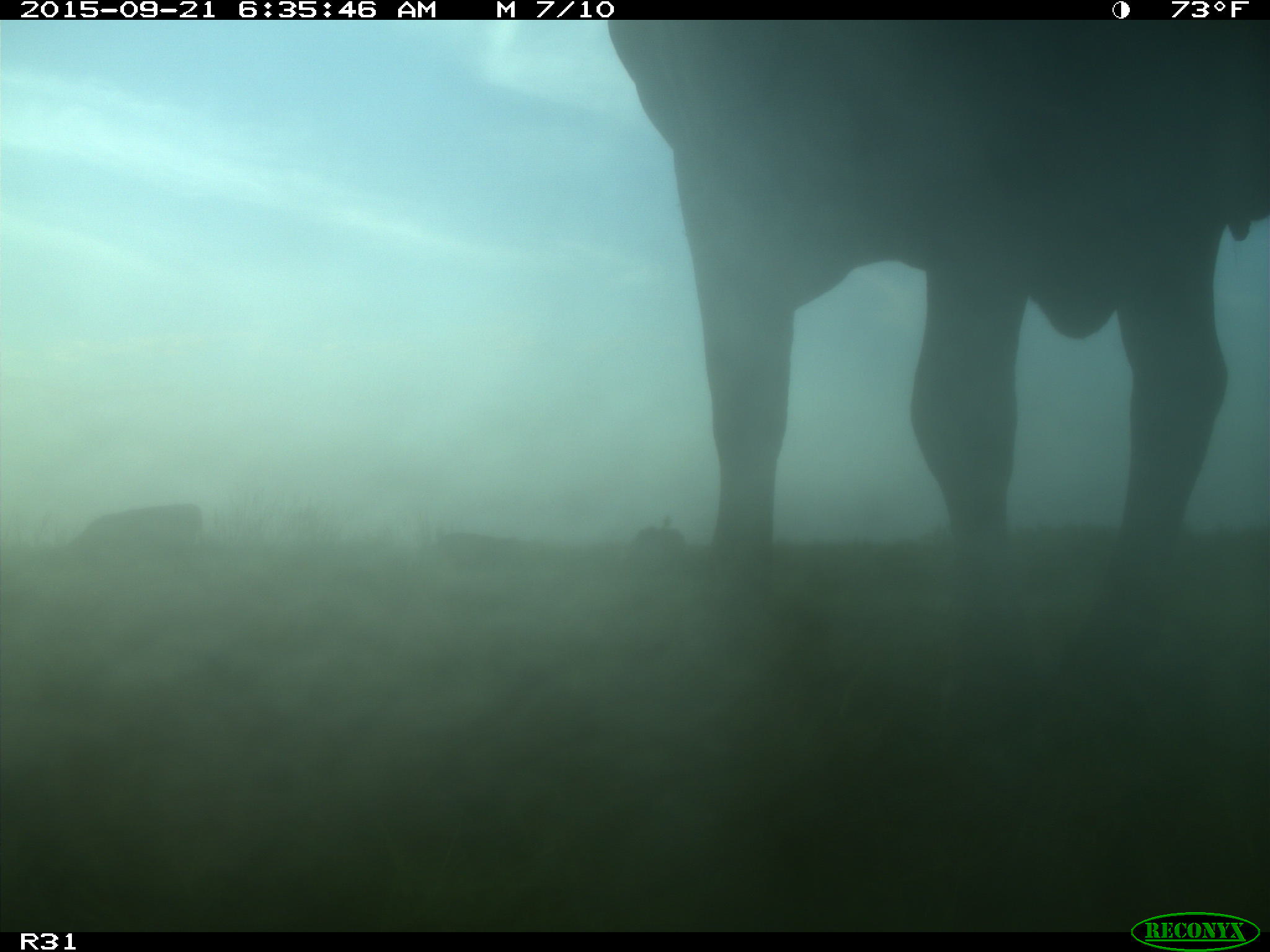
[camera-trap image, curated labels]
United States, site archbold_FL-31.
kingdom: Animalia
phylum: Chordata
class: Mammalia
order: Artiodactyla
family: Bovidae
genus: Bos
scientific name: Bos taurus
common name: domestic cow